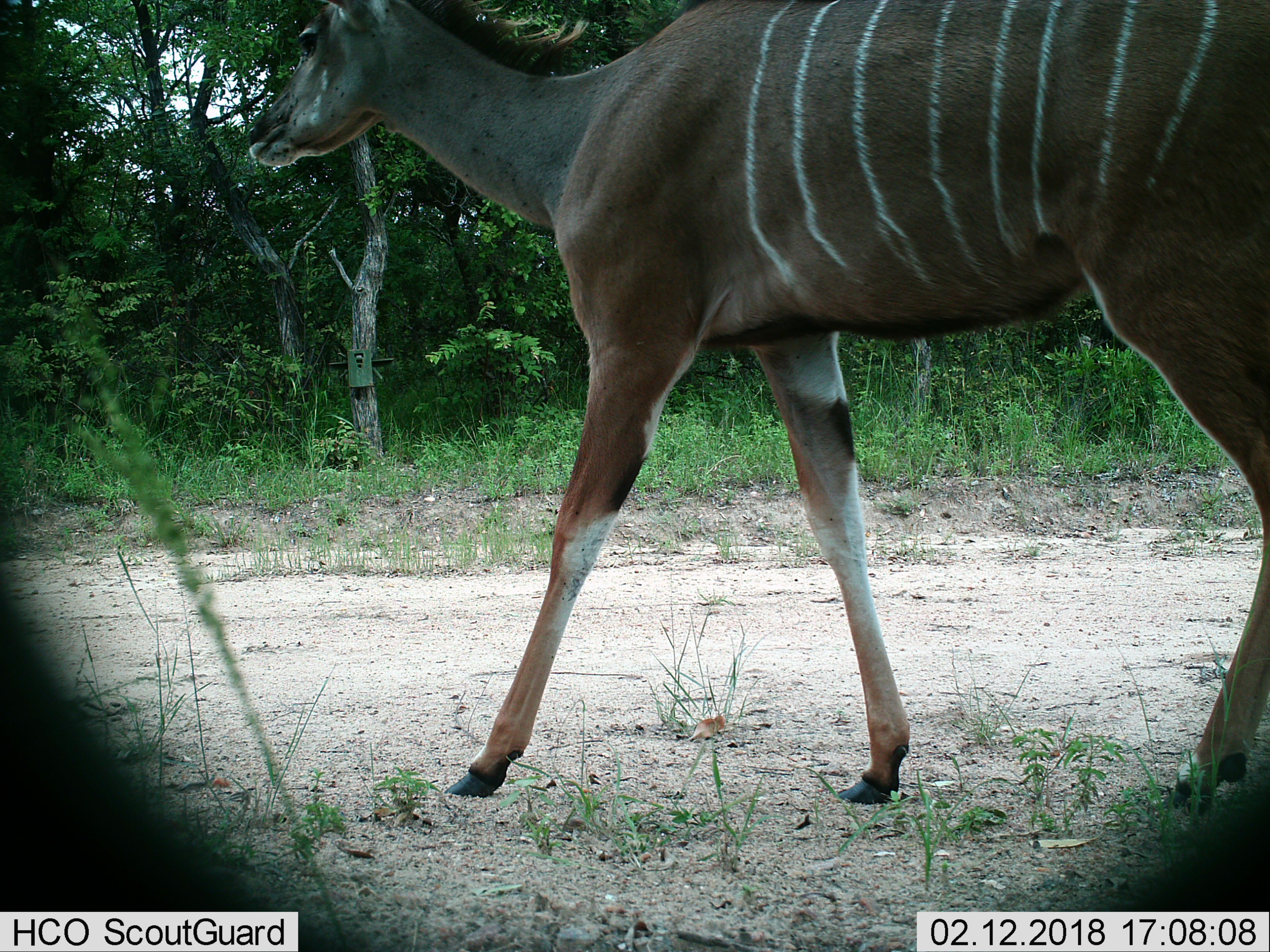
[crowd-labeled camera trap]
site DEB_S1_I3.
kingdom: Animalia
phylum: Chordata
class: Mammalia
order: Artiodactyla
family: Bovidae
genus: Tragelaphus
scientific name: Tragelaphus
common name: kudu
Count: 1.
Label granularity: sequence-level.